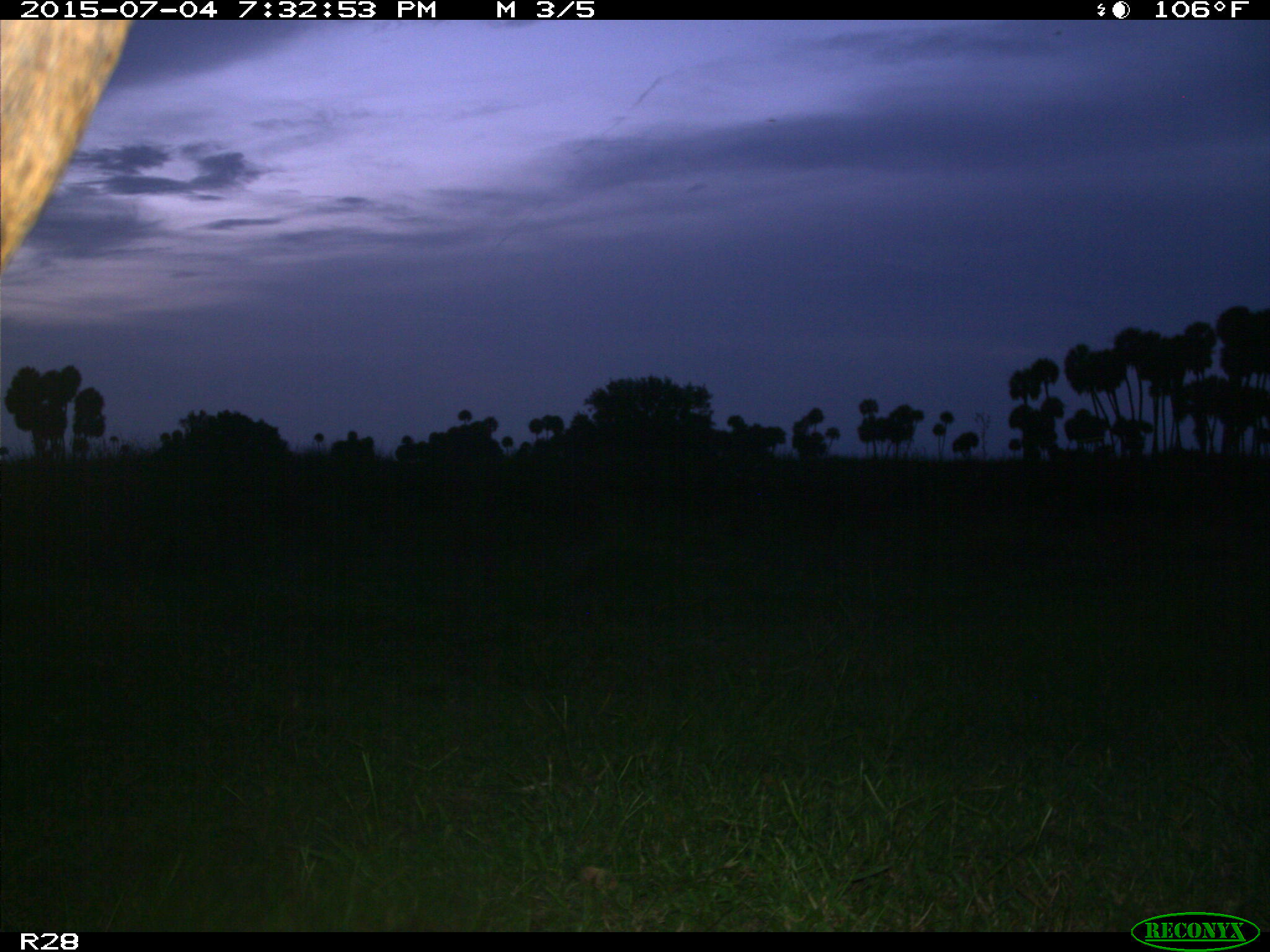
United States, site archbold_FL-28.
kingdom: Animalia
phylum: Chordata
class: Mammalia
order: Artiodactyla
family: Bovidae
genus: Bos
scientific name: Bos taurus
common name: domestic cow